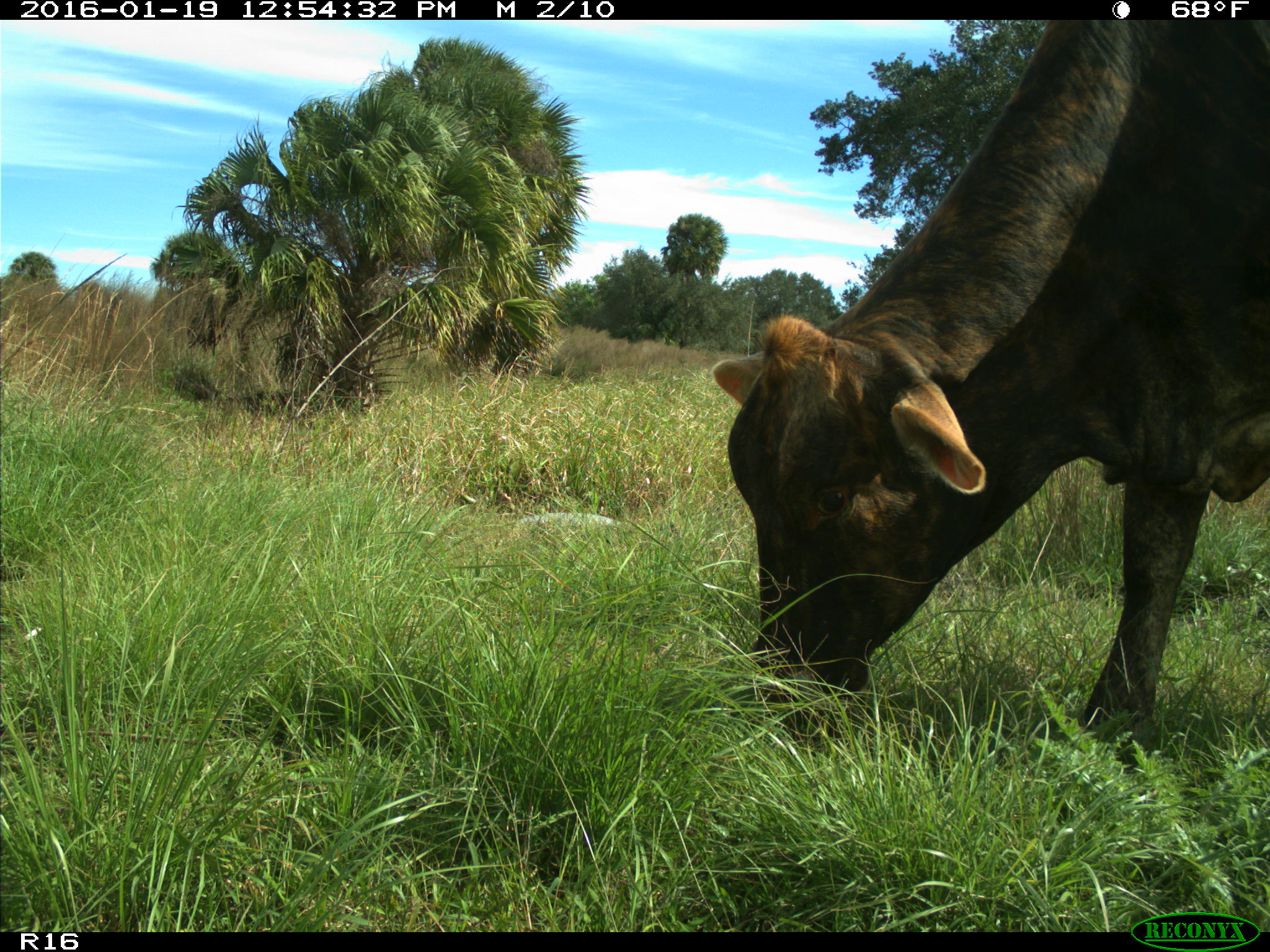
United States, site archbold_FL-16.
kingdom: Animalia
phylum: Chordata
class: Mammalia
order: Artiodactyla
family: Bovidae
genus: Bos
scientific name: Bos taurus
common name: domestic cow